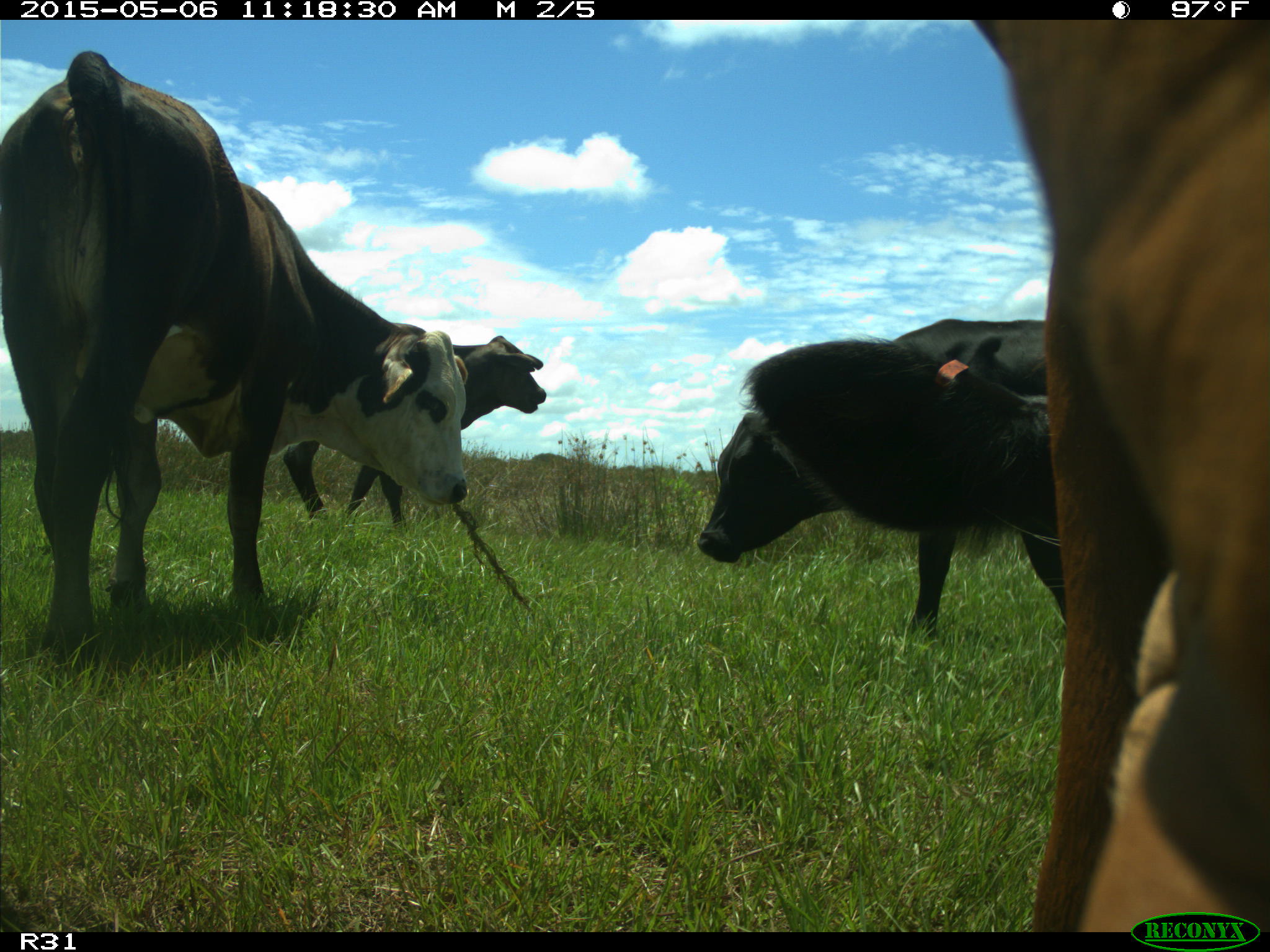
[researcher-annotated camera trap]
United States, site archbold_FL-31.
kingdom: Animalia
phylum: Chordata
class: Mammalia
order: Artiodactyla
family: Bovidae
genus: Bos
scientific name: Bos taurus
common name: domestic cow